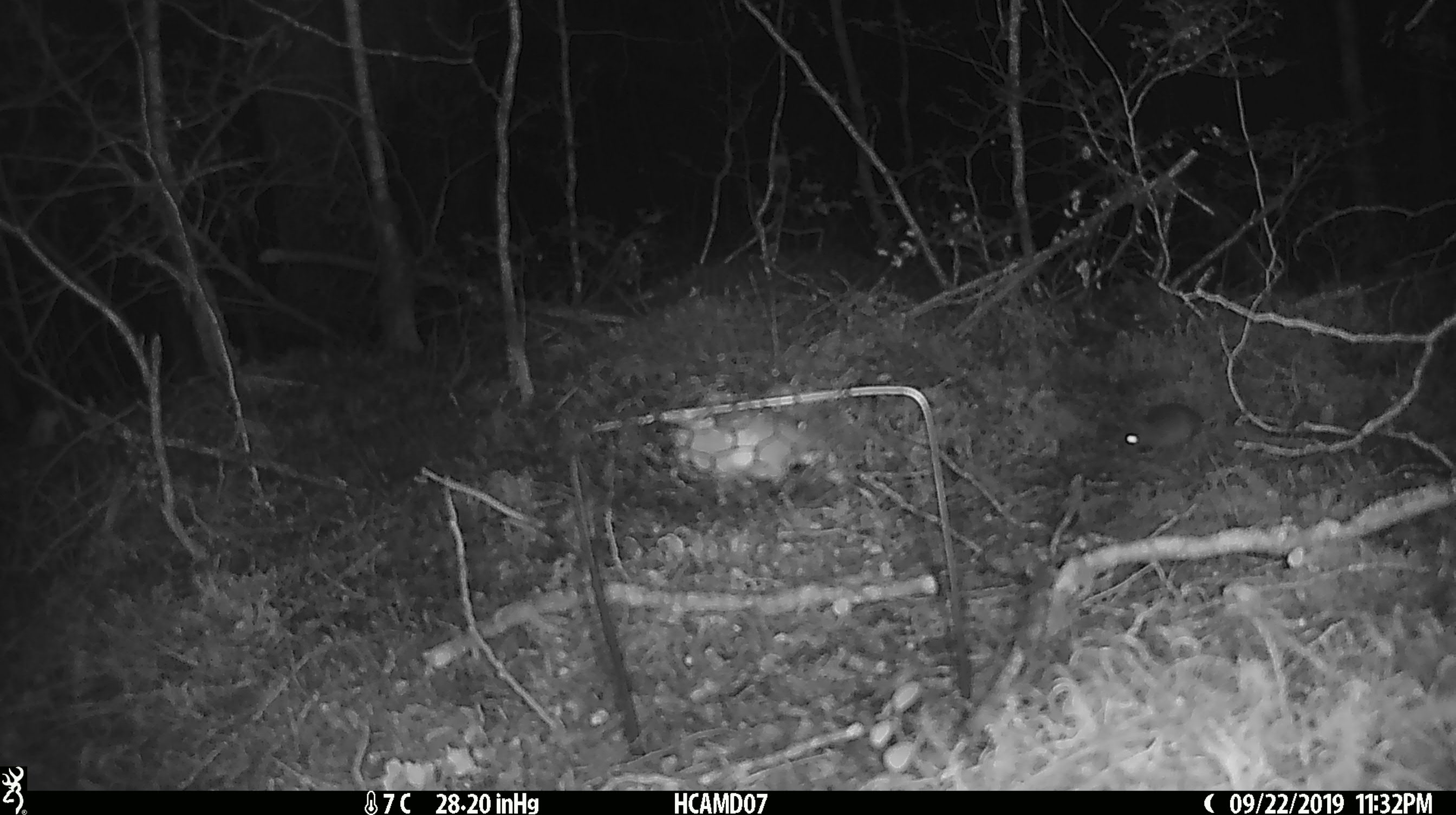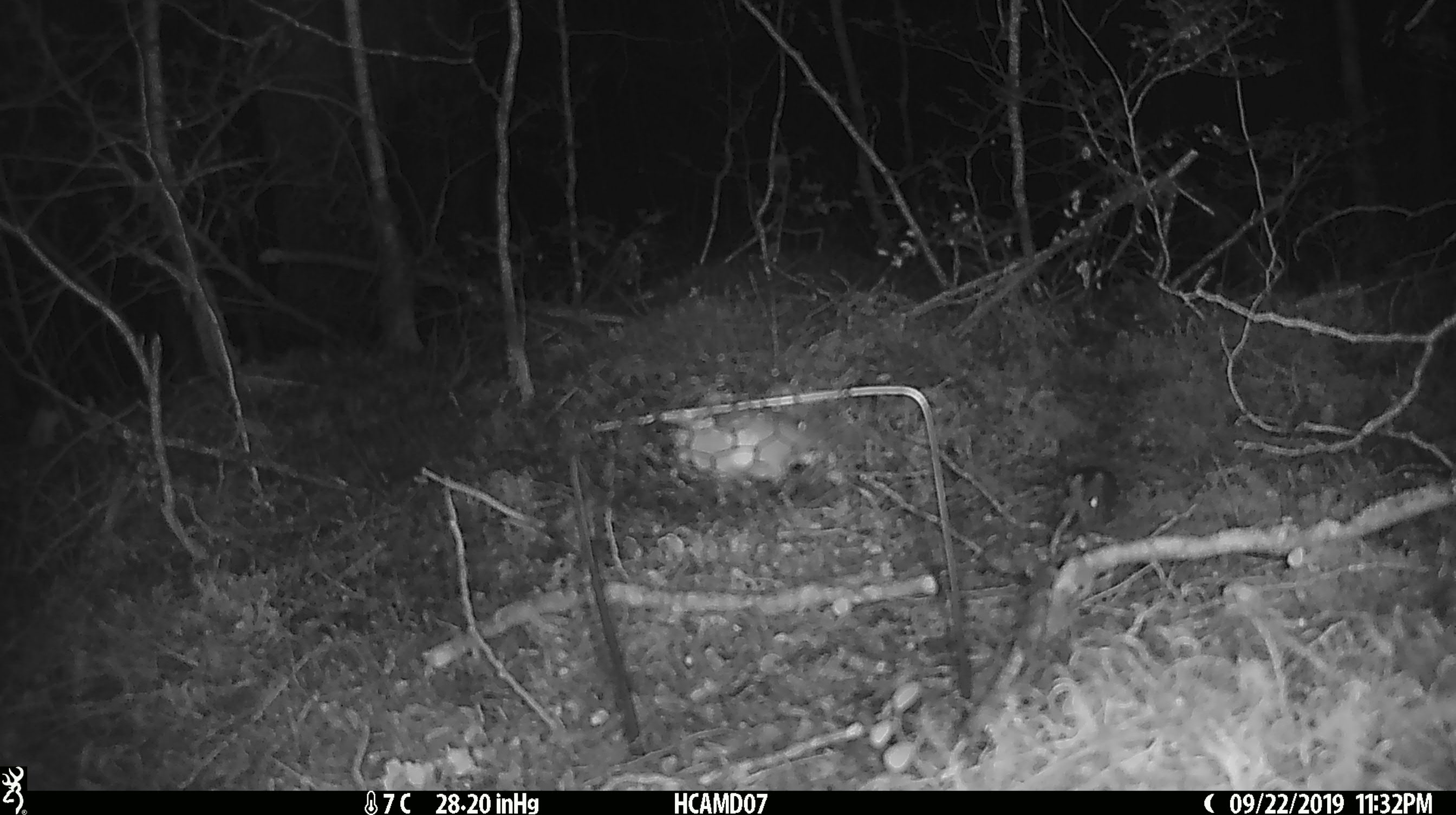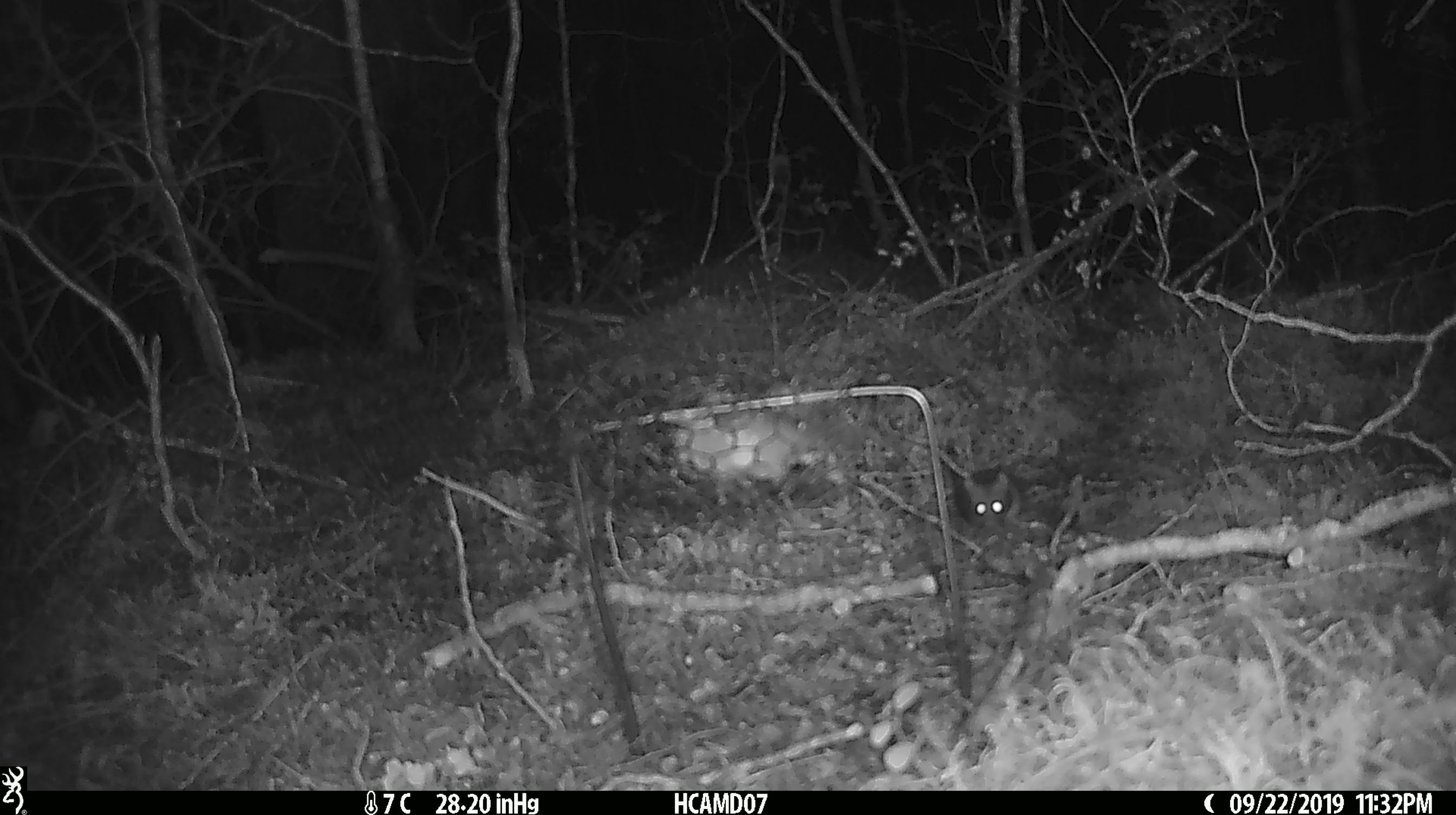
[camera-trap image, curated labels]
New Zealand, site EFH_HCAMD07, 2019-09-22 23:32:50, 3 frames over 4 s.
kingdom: Animalia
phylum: Chordata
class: Mammalia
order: Rodentia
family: Muridae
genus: Mus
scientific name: Mus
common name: mouse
Mouse (Mus).